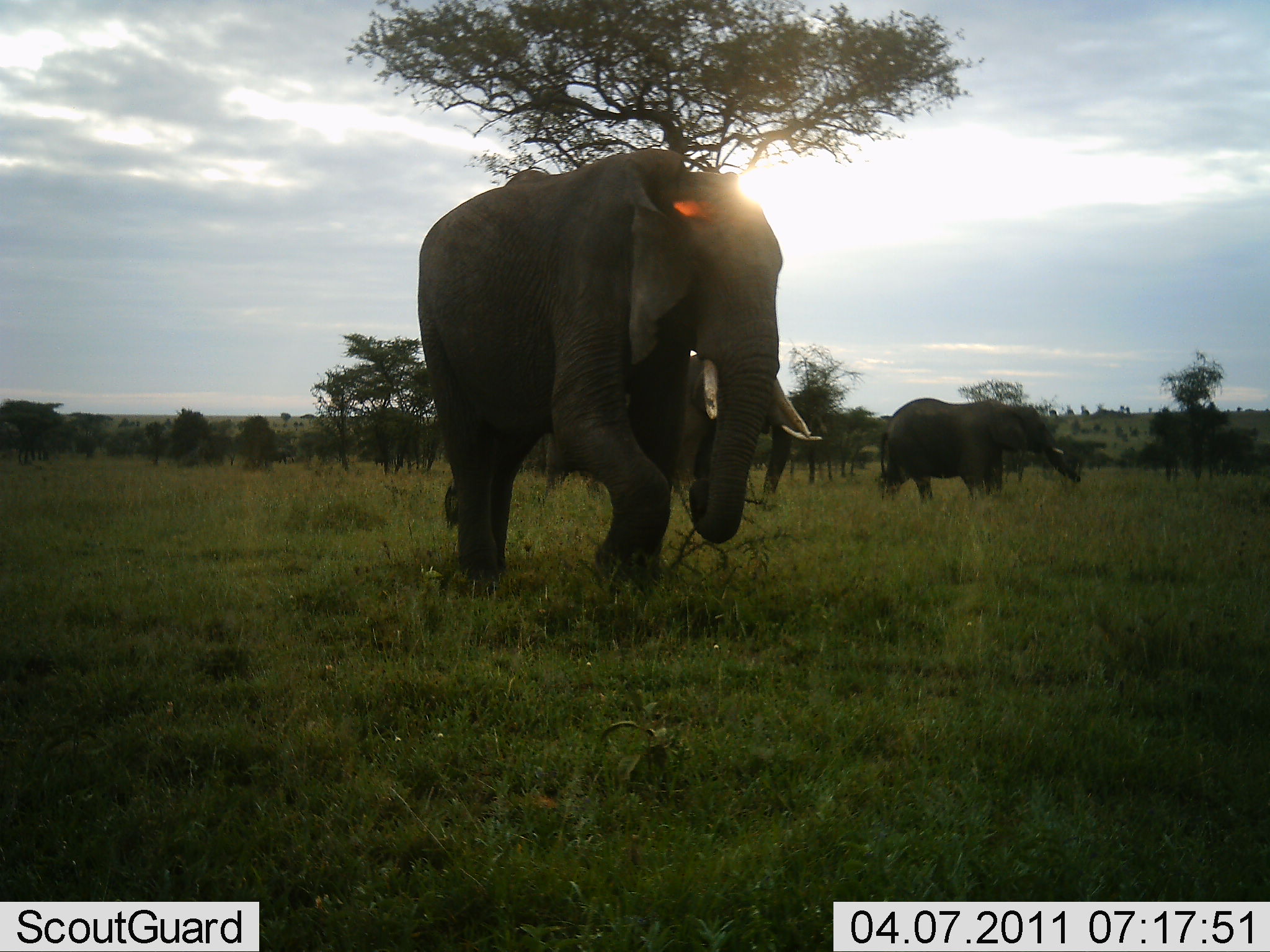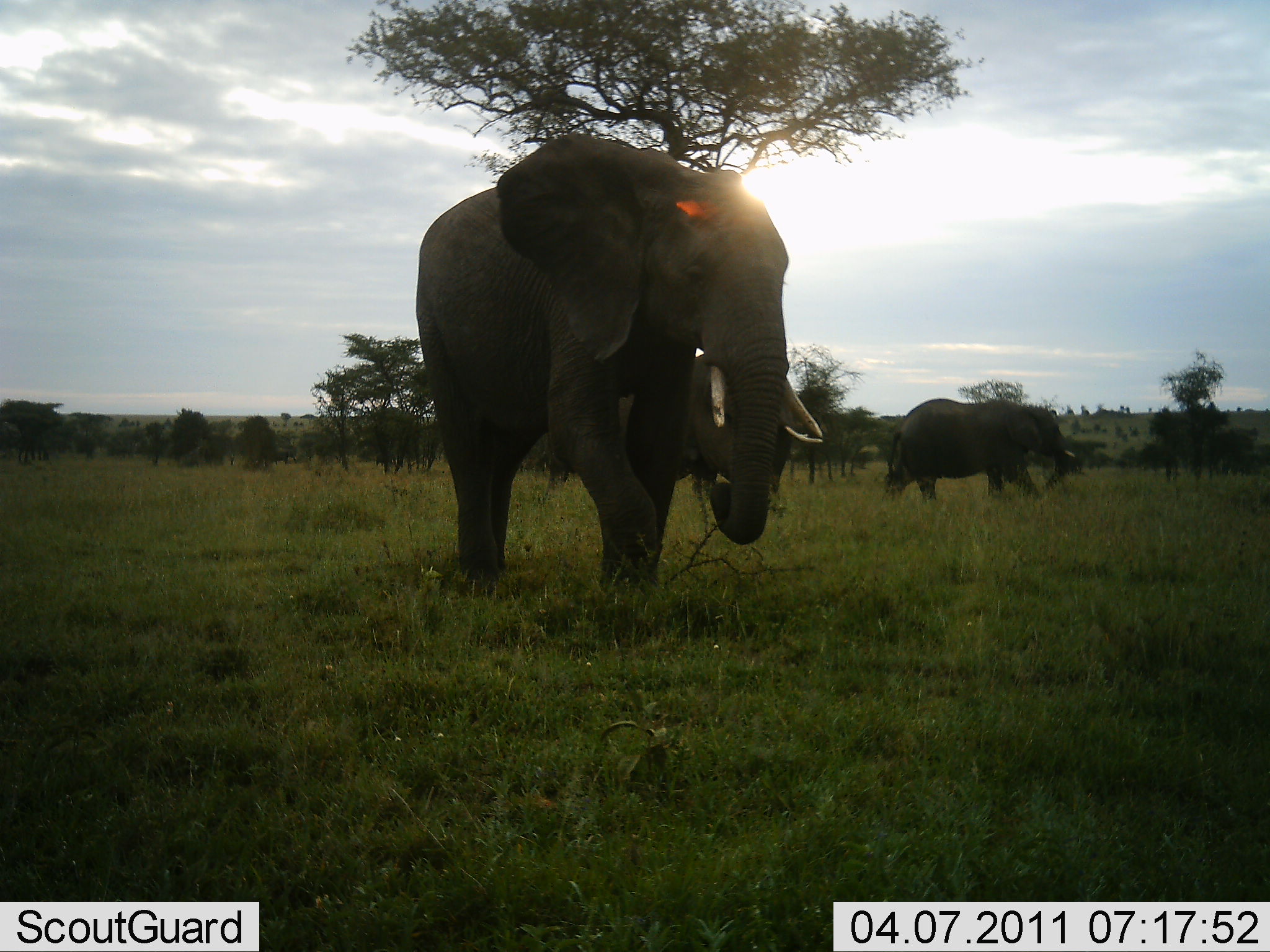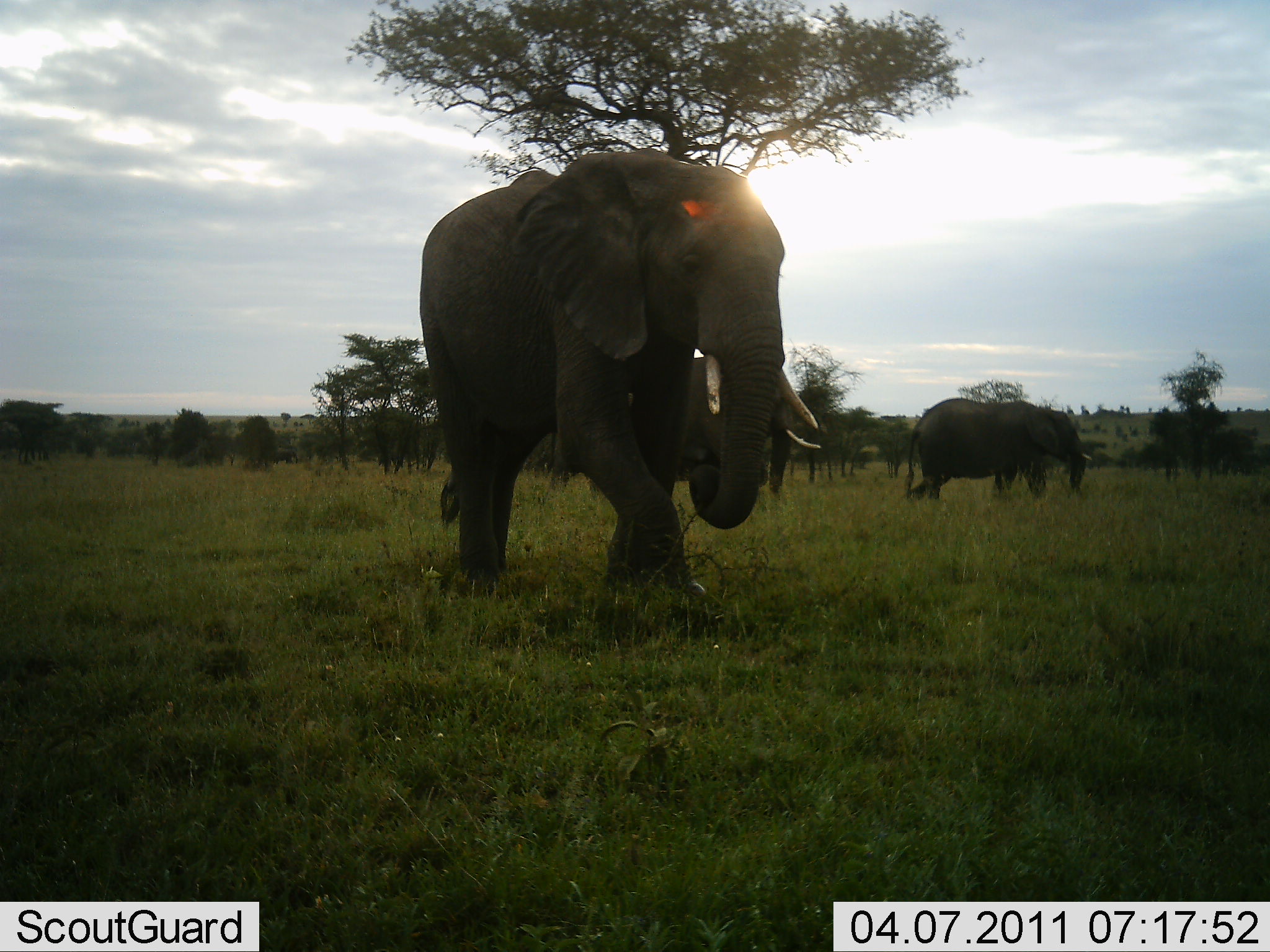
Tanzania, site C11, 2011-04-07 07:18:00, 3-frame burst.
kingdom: Animalia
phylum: Chordata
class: Mammalia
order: Proboscidea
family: Elephantidae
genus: Loxodonta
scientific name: Loxodonta africana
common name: african bush elephant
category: elephant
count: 2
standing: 33%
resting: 8%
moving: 75%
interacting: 0%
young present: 0%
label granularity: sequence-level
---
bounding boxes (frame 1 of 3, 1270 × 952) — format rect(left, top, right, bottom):
animal: rect(404, 143, 825, 608); rect(876, 397, 1085, 514)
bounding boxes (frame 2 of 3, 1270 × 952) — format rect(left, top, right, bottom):
animal: rect(402, 129, 830, 629); rect(879, 396, 1081, 512)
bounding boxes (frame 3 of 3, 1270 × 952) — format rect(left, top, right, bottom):
animal: rect(410, 145, 834, 632); rect(902, 394, 1096, 511)